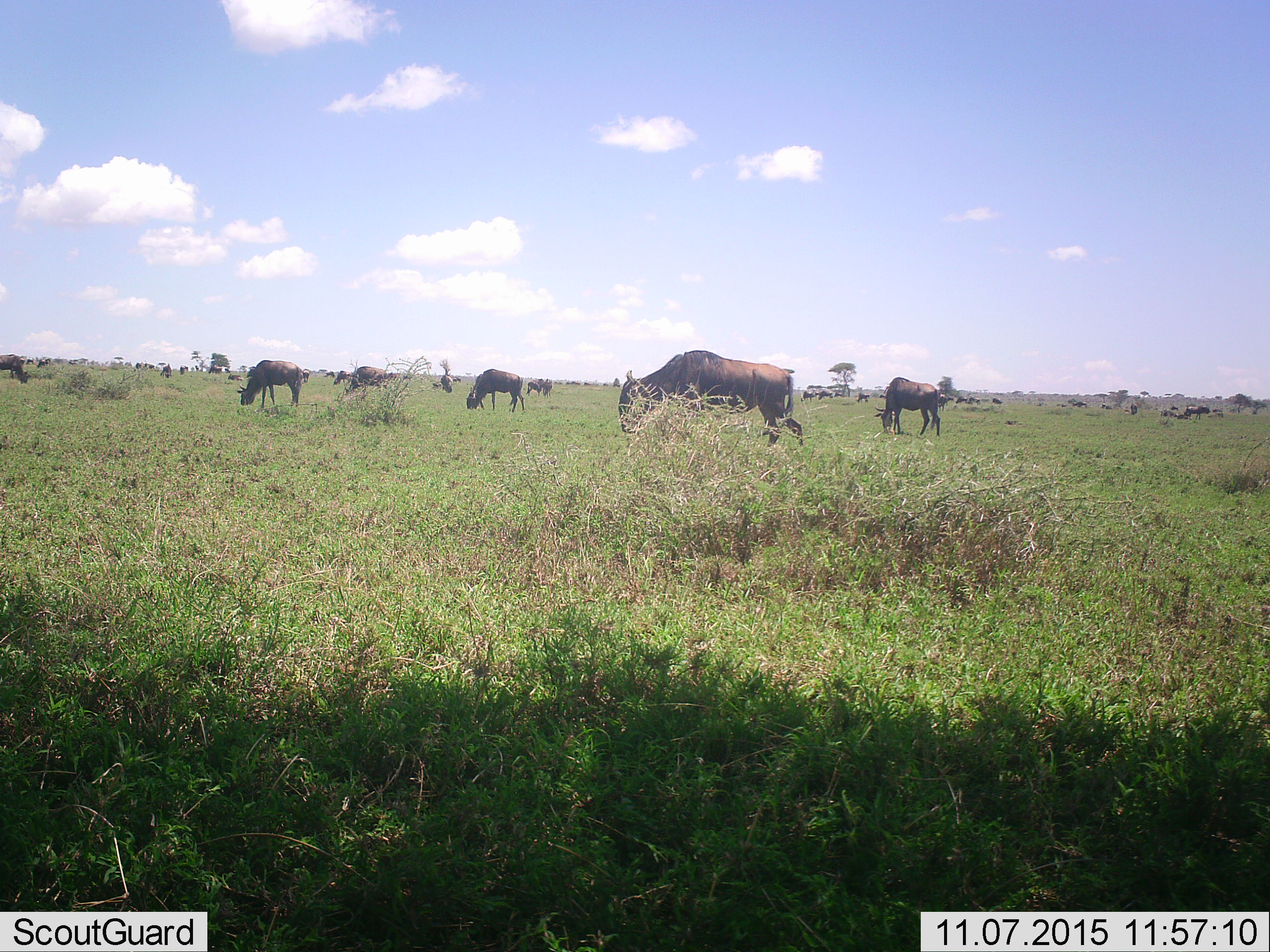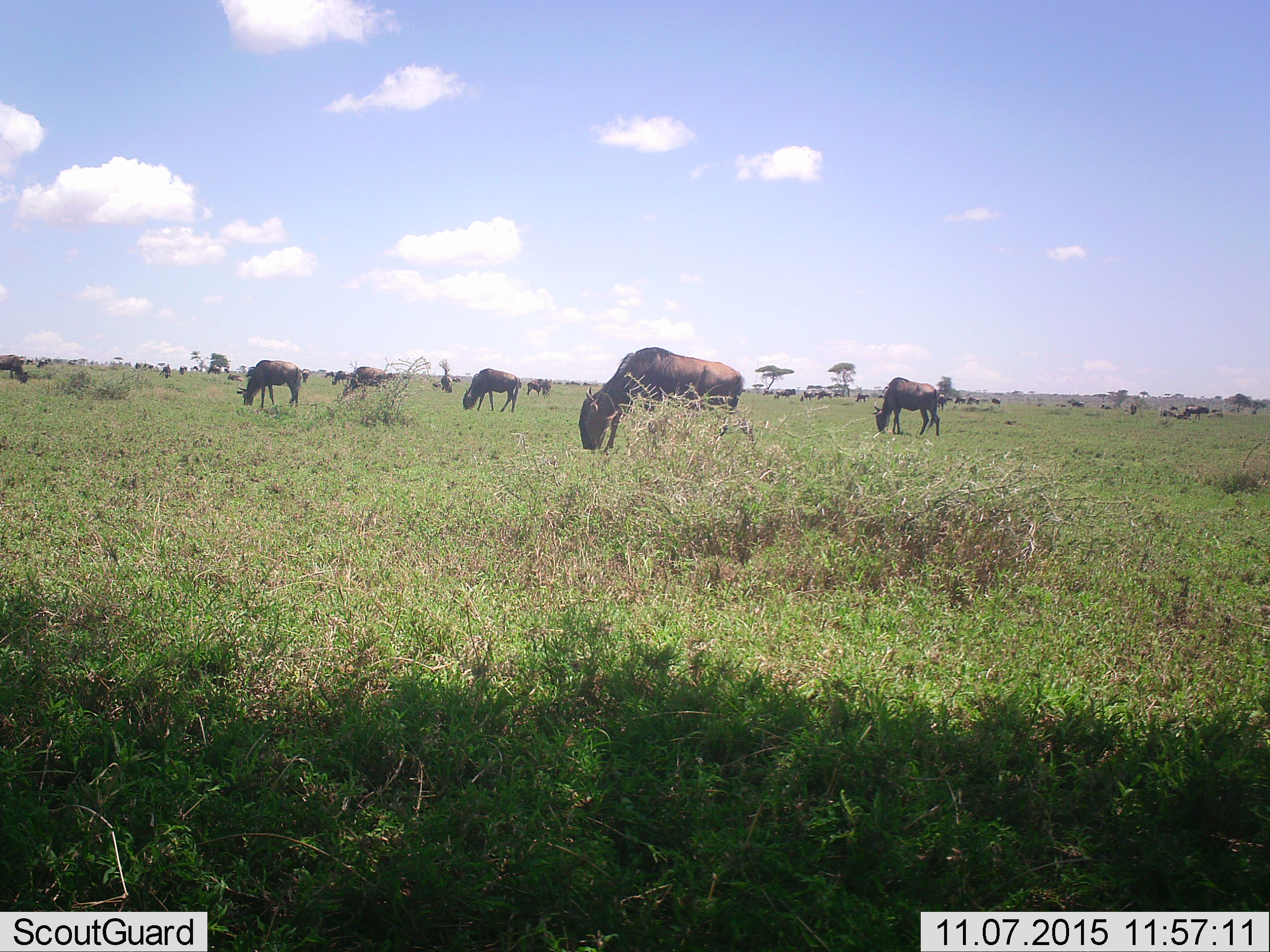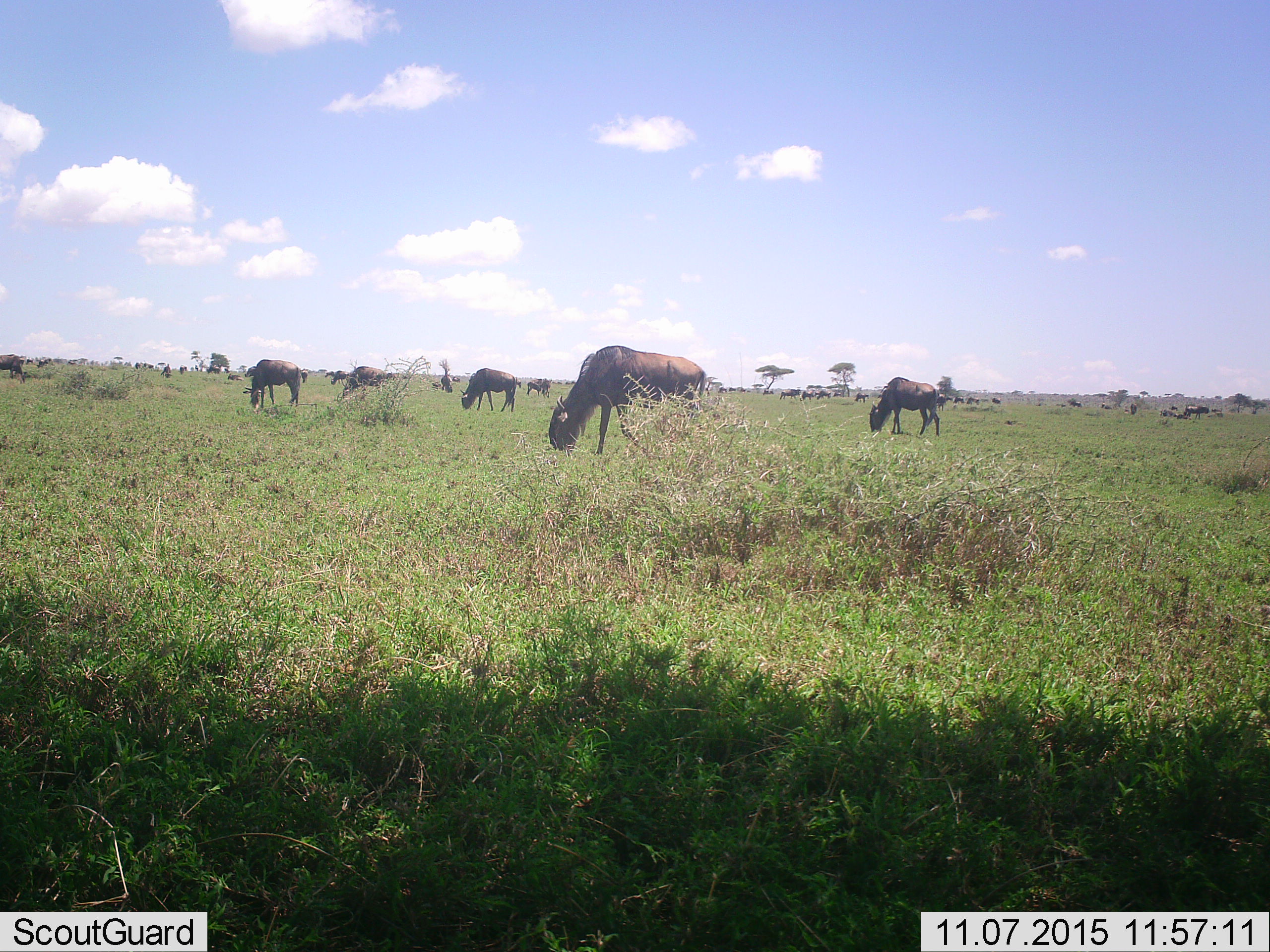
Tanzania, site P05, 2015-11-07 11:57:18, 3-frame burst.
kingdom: Animalia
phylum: Chordata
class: Mammalia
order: Artiodactyla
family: Bovidae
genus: Connochaetes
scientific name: Connochaetes taurinus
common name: blue wildebeest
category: wildebeest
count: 11-50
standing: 33%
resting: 0%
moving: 67%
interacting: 17%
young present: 17%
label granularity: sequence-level